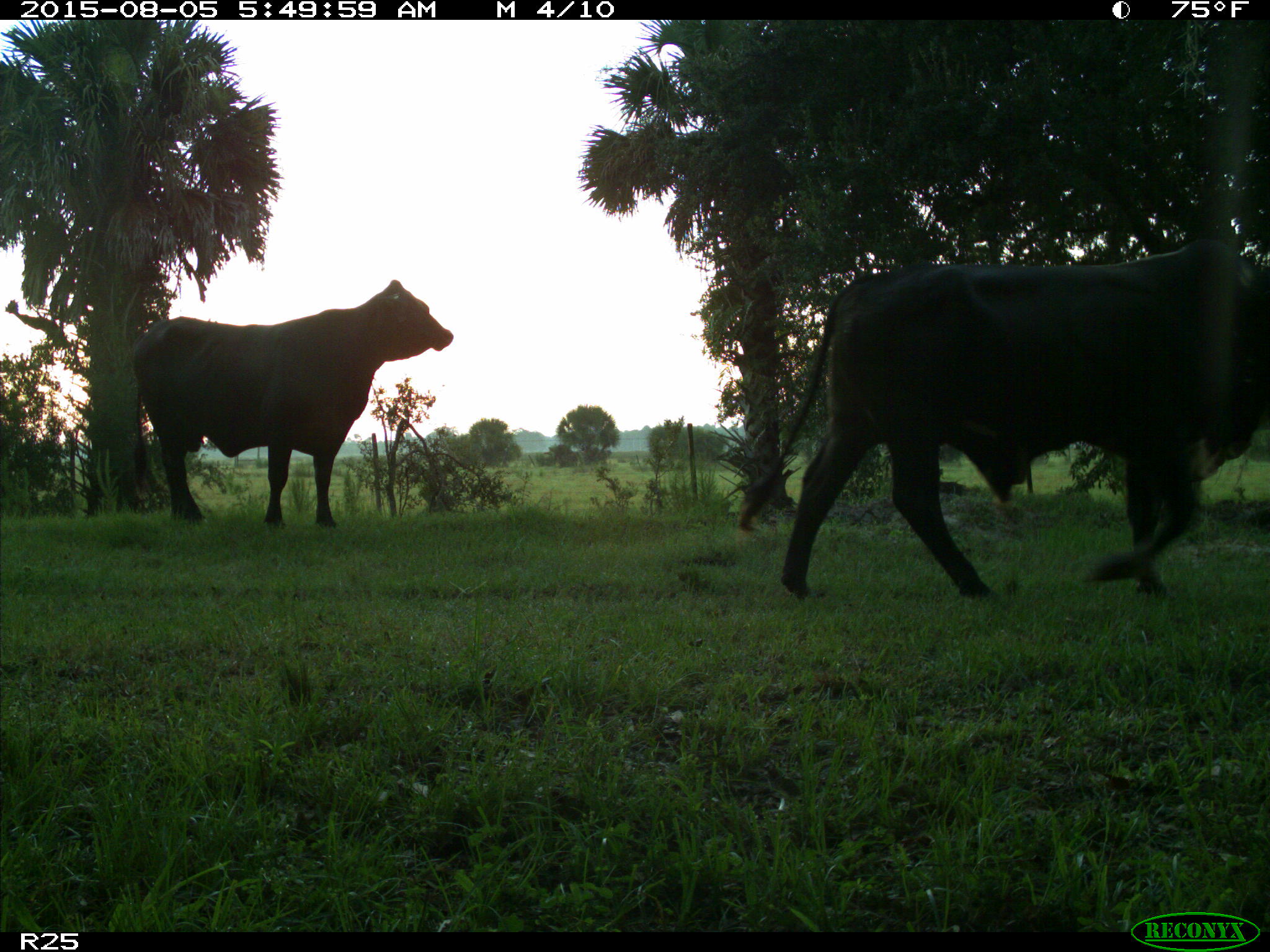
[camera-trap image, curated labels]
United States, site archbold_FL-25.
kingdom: Animalia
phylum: Chordata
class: Mammalia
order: Artiodactyla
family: Bovidae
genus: Bos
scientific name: Bos taurus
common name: domestic cow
Bos taurus (domestic cow).